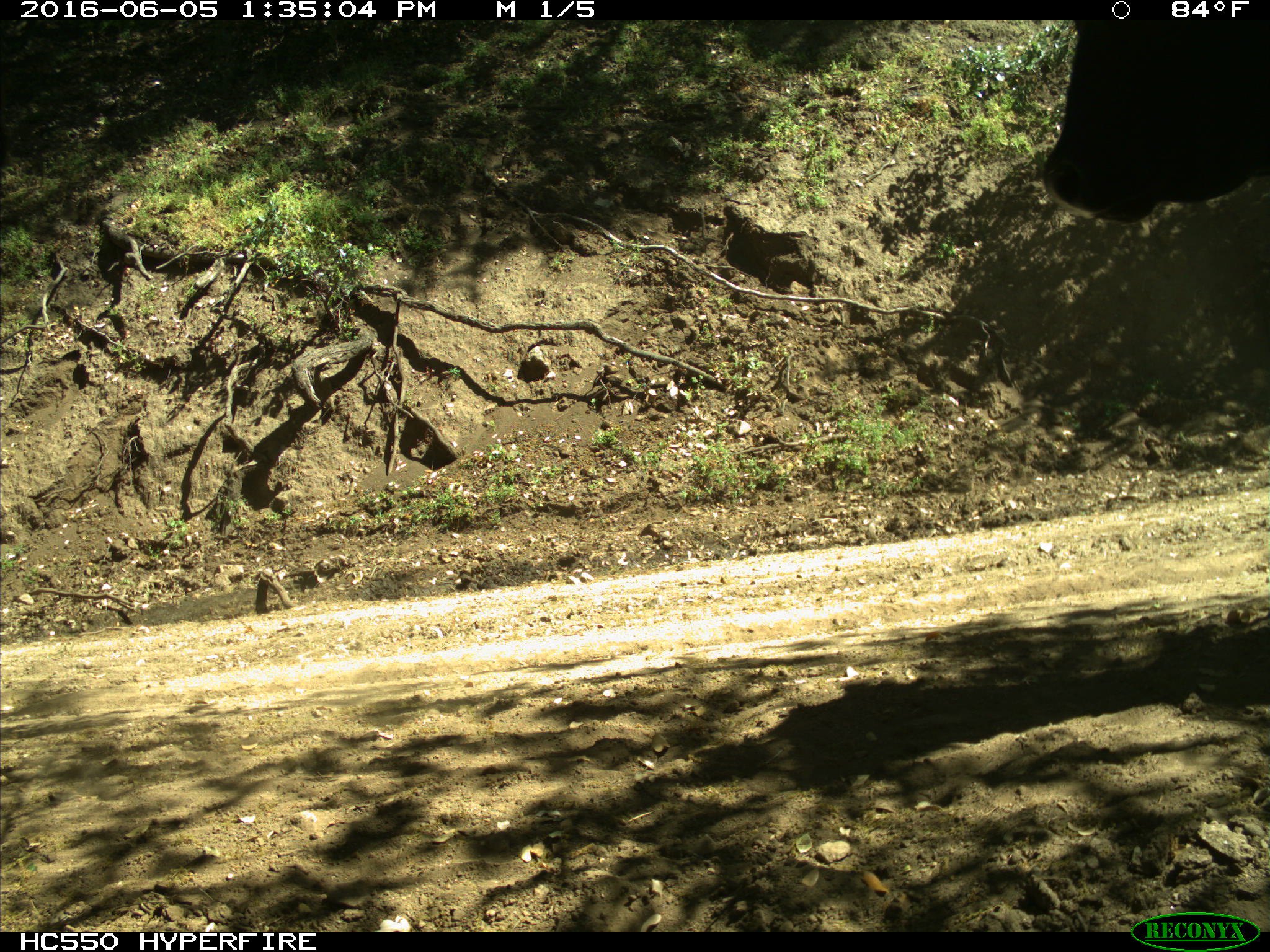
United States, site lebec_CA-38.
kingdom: Animalia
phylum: Chordata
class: Mammalia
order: Artiodactyla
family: Bovidae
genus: Bos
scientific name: Bos taurus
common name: domestic cow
Bos taurus (domestic cow).